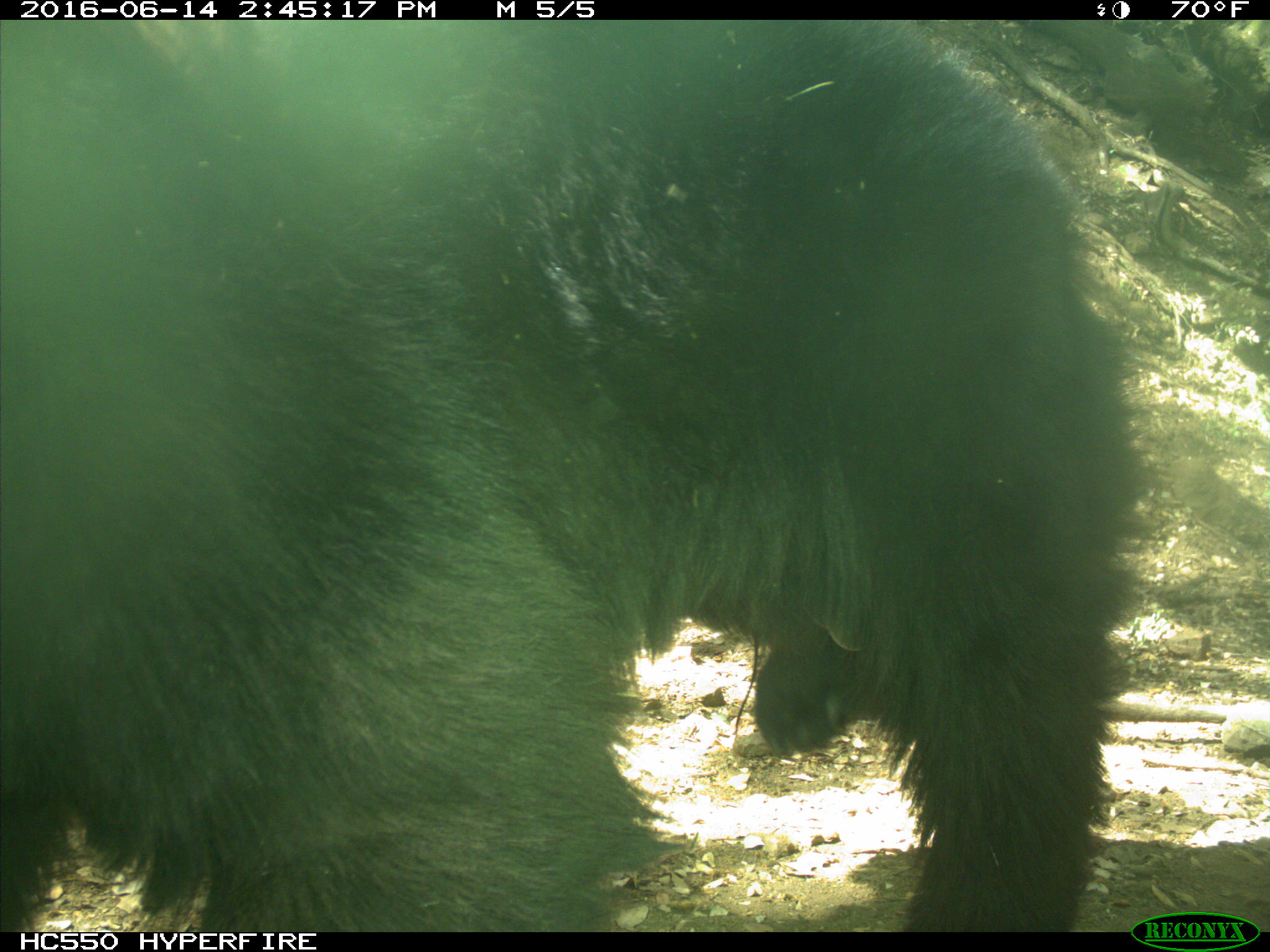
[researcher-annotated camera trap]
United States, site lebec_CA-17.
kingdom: Animalia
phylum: Chordata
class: Mammalia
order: Carnivora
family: Ursidae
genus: Ursus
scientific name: Ursus americanus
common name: american black bear